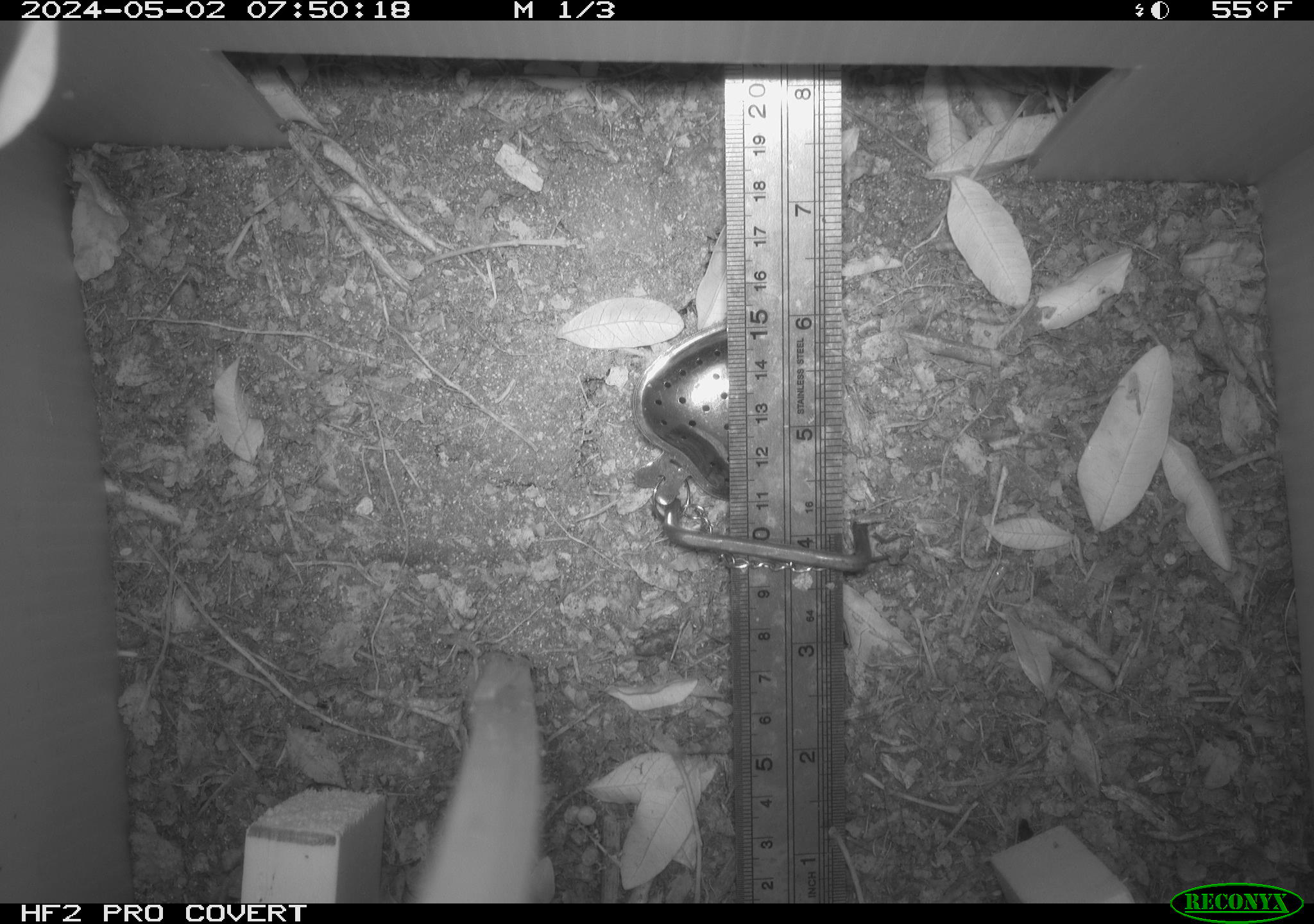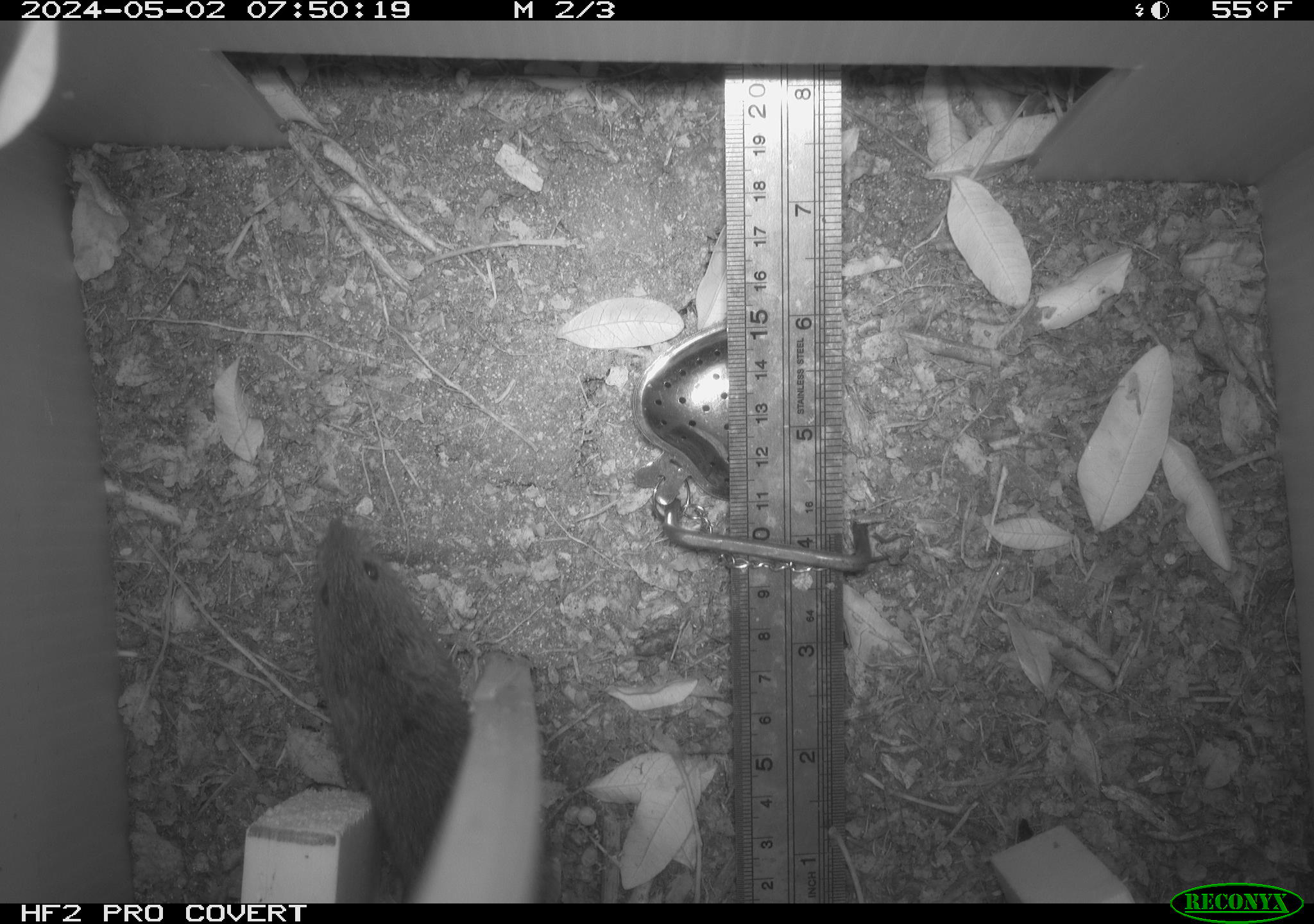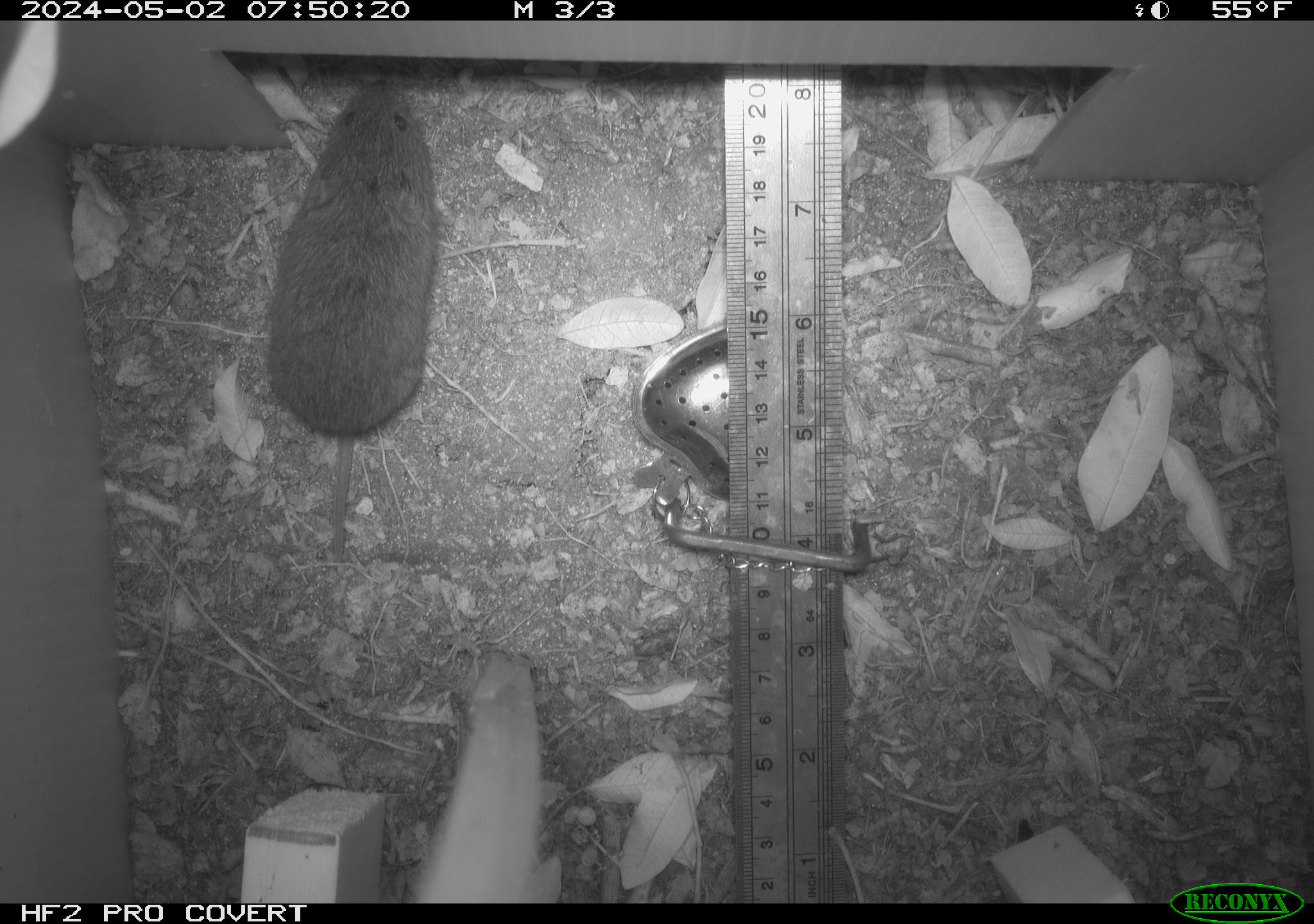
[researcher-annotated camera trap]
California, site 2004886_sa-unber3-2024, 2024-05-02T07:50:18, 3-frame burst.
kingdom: Animalia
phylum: Chordata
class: Mammalia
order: Rodentia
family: Cricetidae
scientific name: Arvicolinae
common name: voles, lemmings, and muskrats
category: arvicolinae subfamily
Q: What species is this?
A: Arvicolinae subfamily (voles, lemmings, and muskrats) (Arvicolinae).